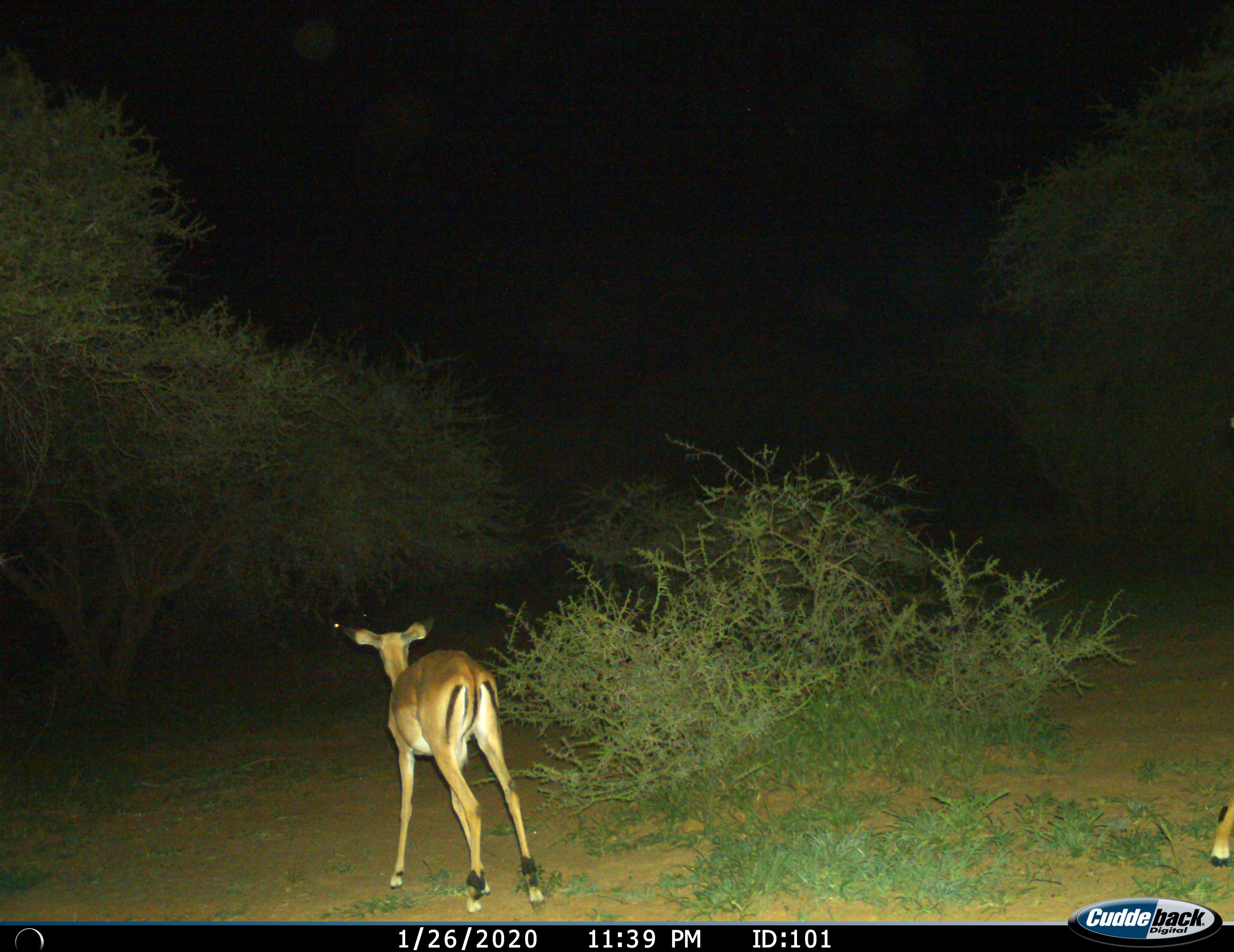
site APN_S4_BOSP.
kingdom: Animalia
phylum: Chordata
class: Mammalia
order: Artiodactyla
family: Bovidae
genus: Aepyceros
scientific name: Aepyceros melampus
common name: impala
Impala (Aepyceros melampus), count 2. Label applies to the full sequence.